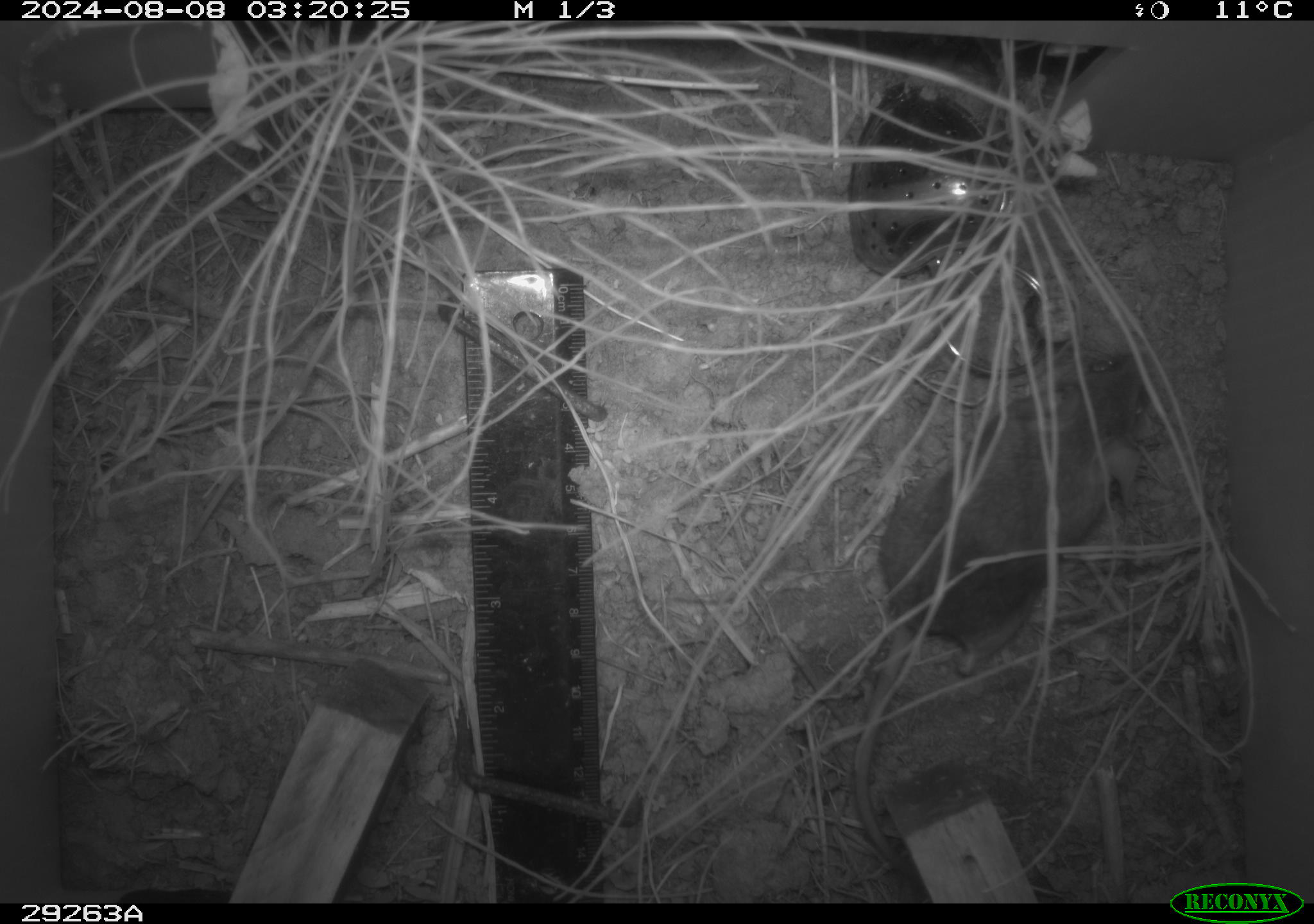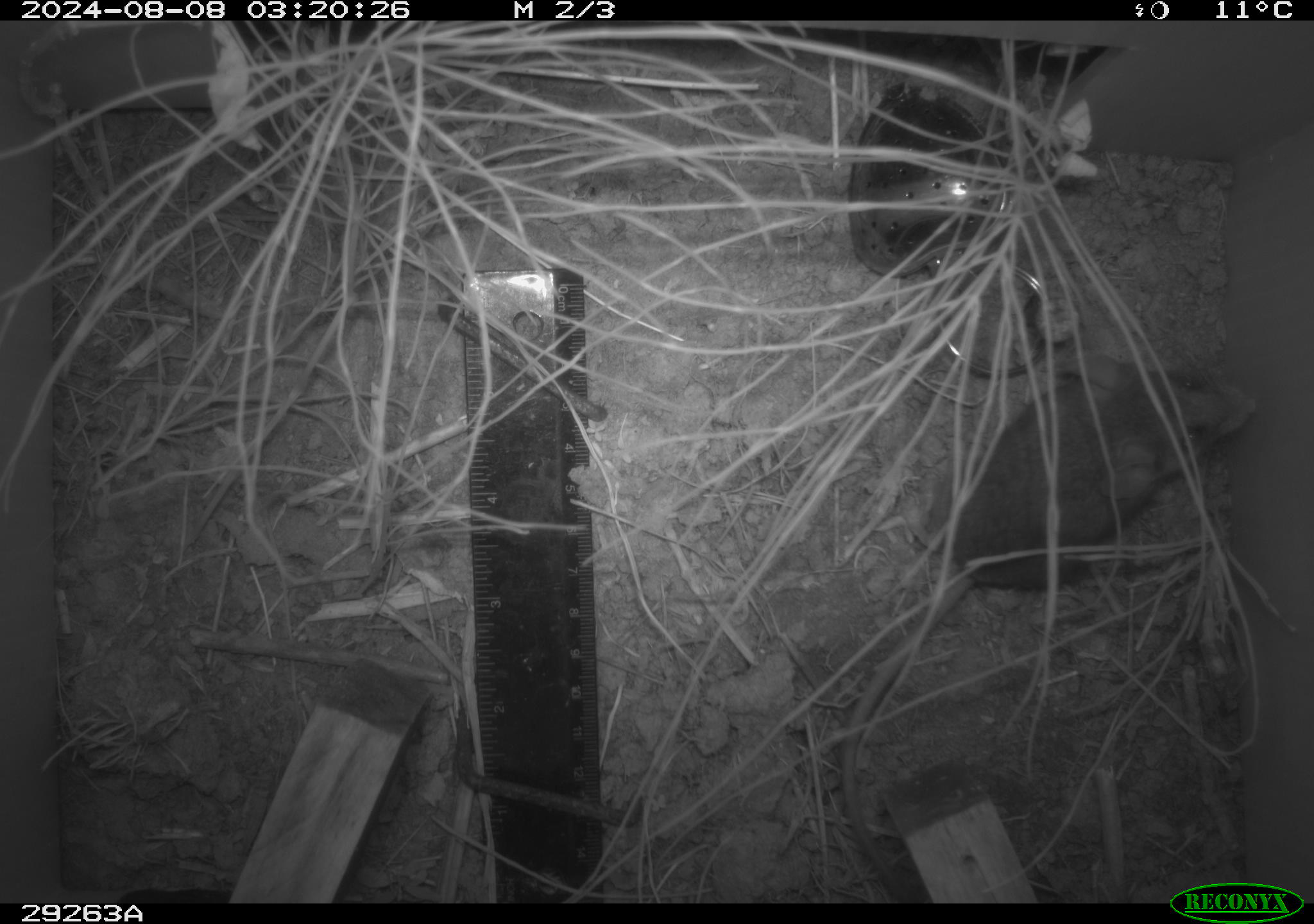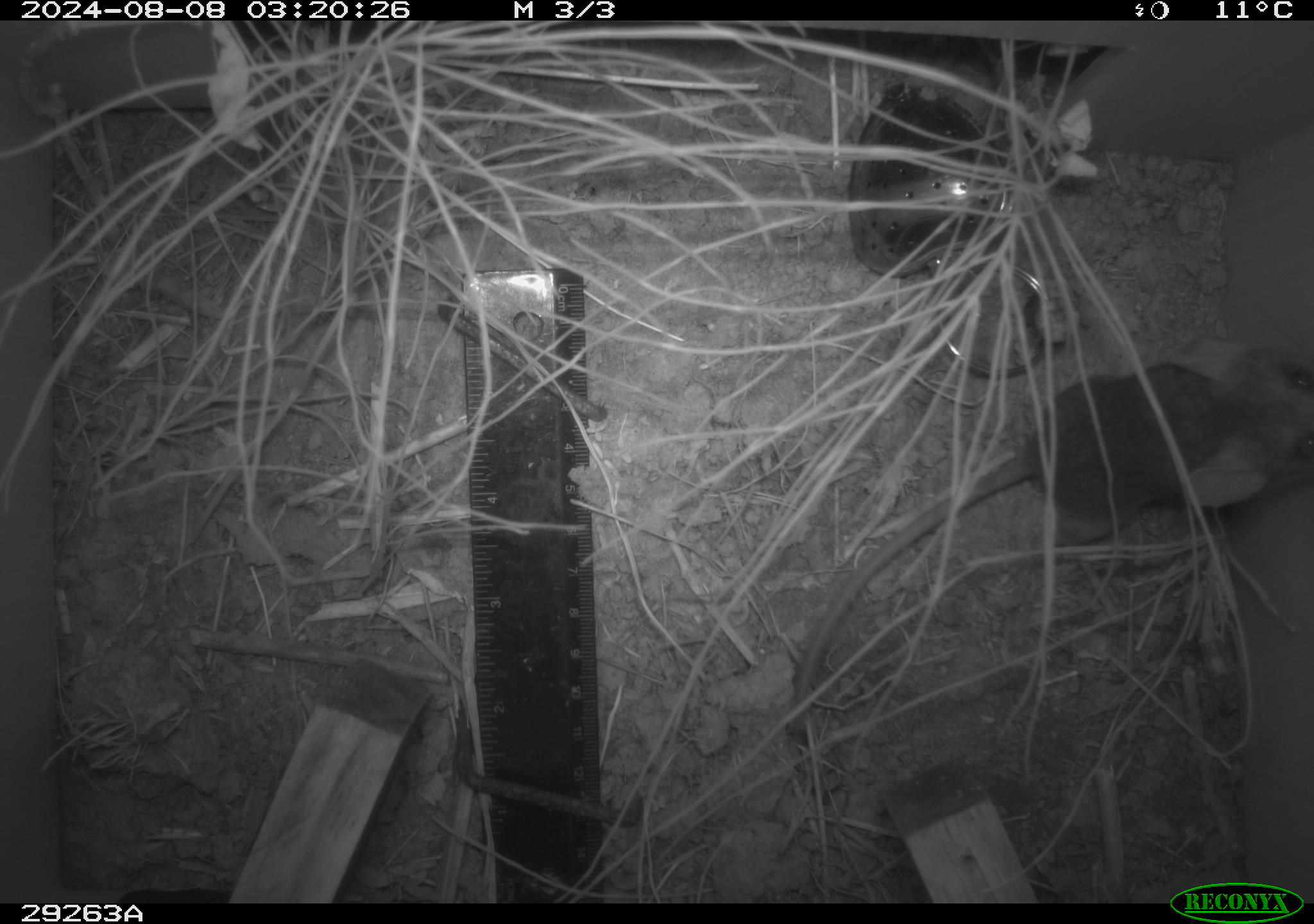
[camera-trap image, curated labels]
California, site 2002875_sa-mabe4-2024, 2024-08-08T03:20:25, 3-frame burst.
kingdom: Animalia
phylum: Chordata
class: Mammalia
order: Rodentia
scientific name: Rodentia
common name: rodent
Rodent (Rodentia).